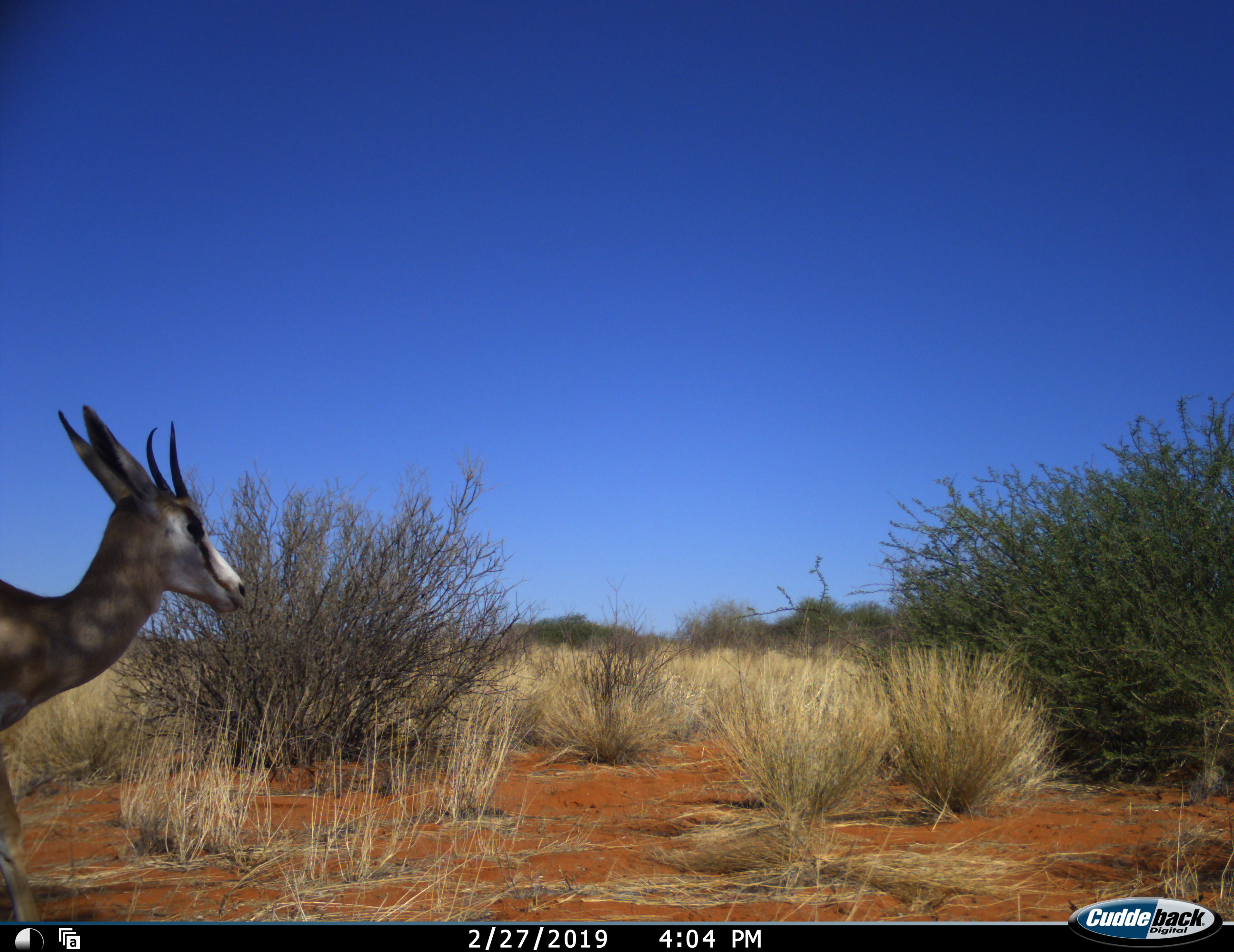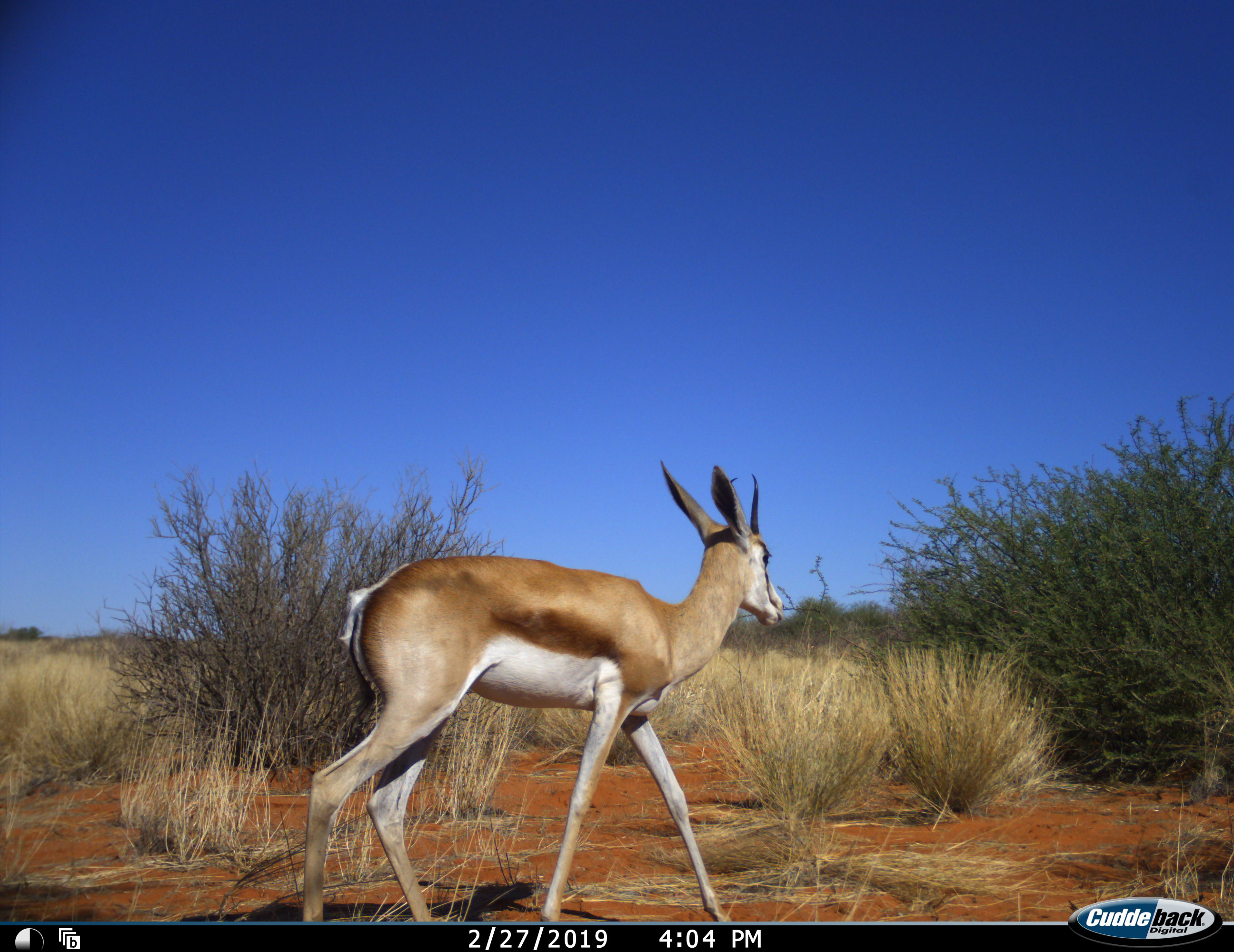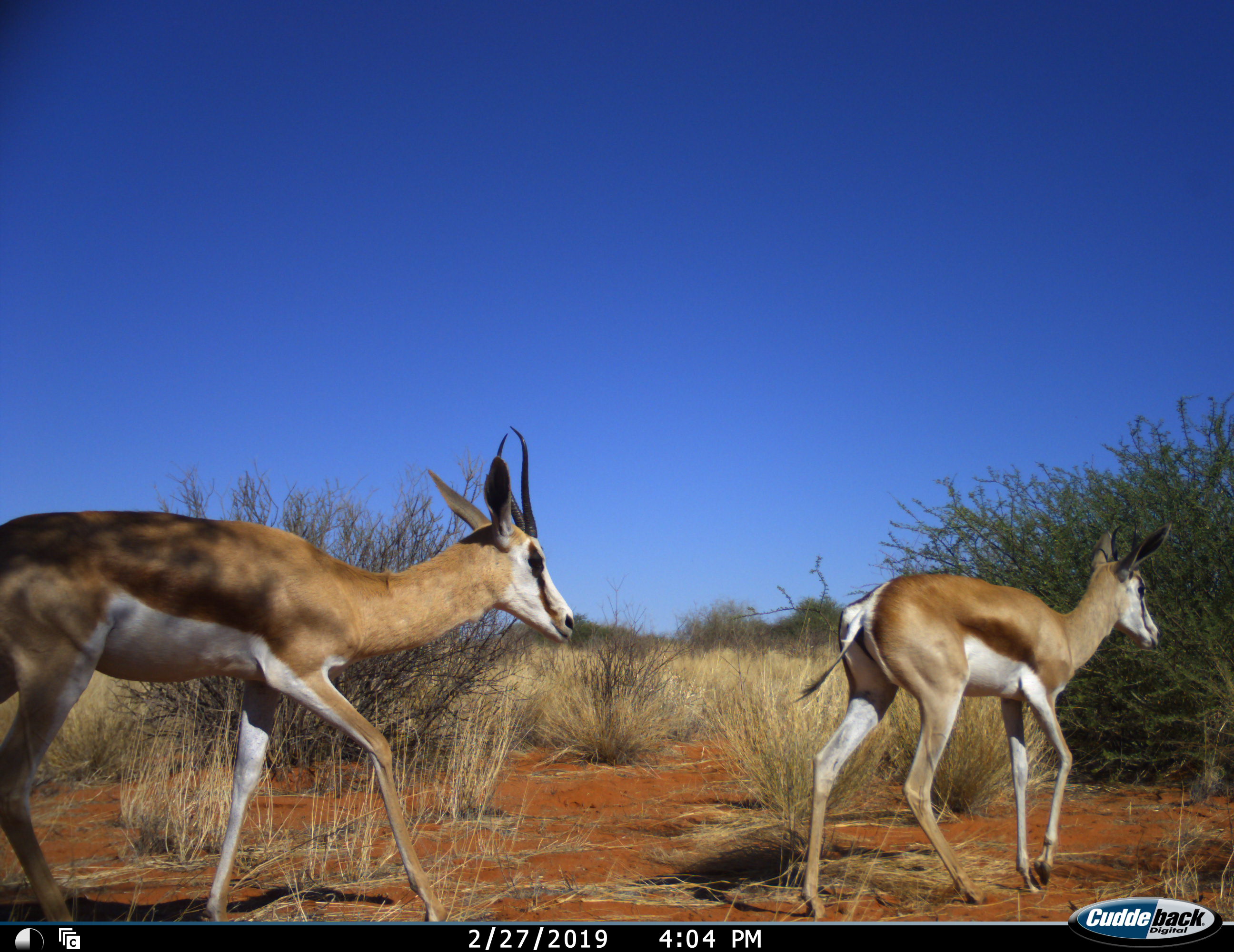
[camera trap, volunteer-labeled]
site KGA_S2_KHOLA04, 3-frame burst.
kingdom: Animalia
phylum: Chordata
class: Mammalia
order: Artiodactyla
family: Bovidae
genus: Antidorcas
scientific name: Antidorcas marsupialis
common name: springbok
Springbok (Antidorcas marsupialis), count 2. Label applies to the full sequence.